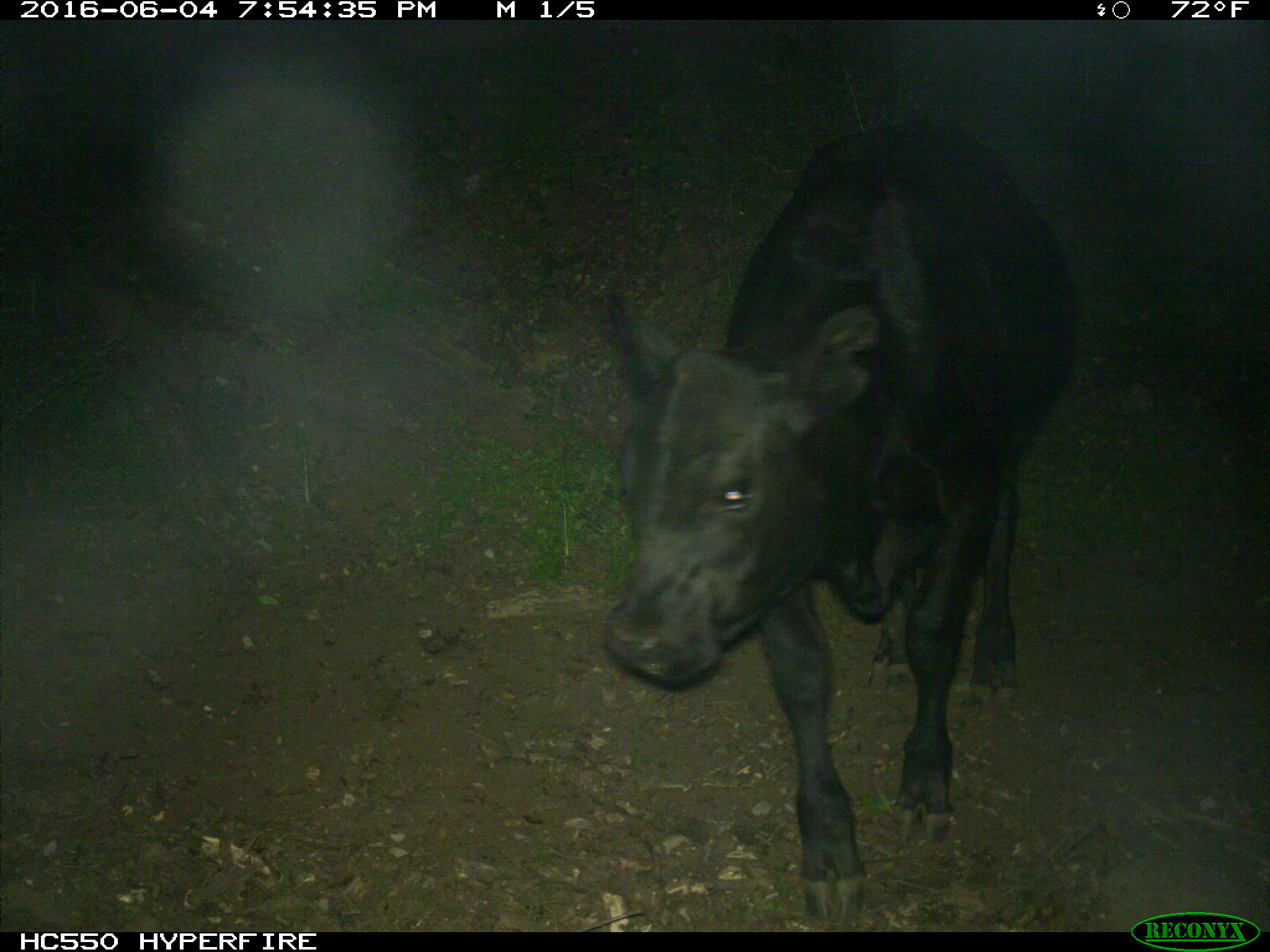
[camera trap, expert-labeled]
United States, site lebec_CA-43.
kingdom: Animalia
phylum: Chordata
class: Mammalia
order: Artiodactyla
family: Bovidae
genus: Bos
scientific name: Bos taurus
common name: domestic cow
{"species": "Bos taurus (domestic cow)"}